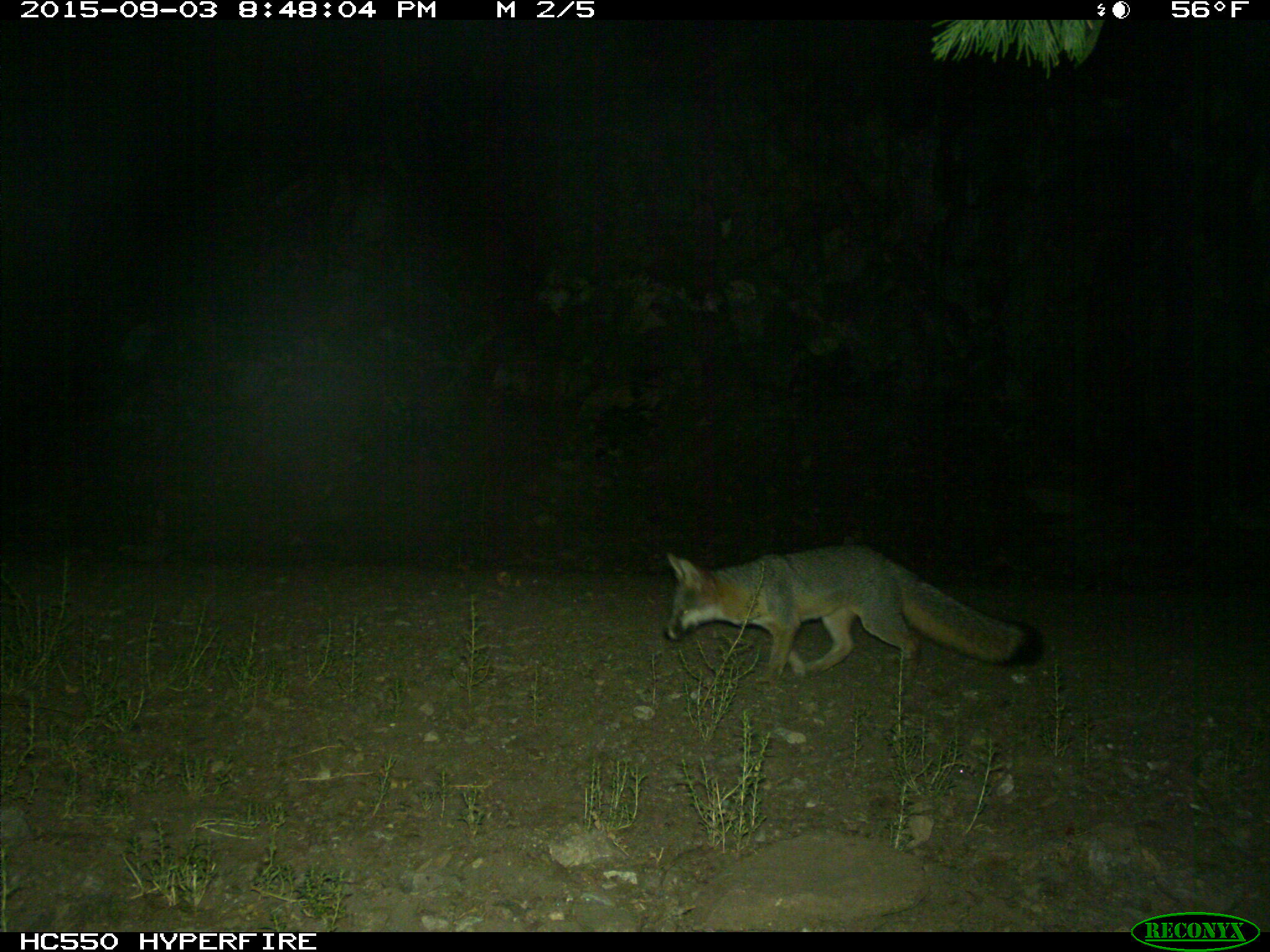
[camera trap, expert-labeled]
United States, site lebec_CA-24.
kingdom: Animalia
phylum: Chordata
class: Mammalia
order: Carnivora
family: Canidae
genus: Urocyon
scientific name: Urocyon cinereoargenteus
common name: gray fox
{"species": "Urocyon cinereoargenteus (gray fox)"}